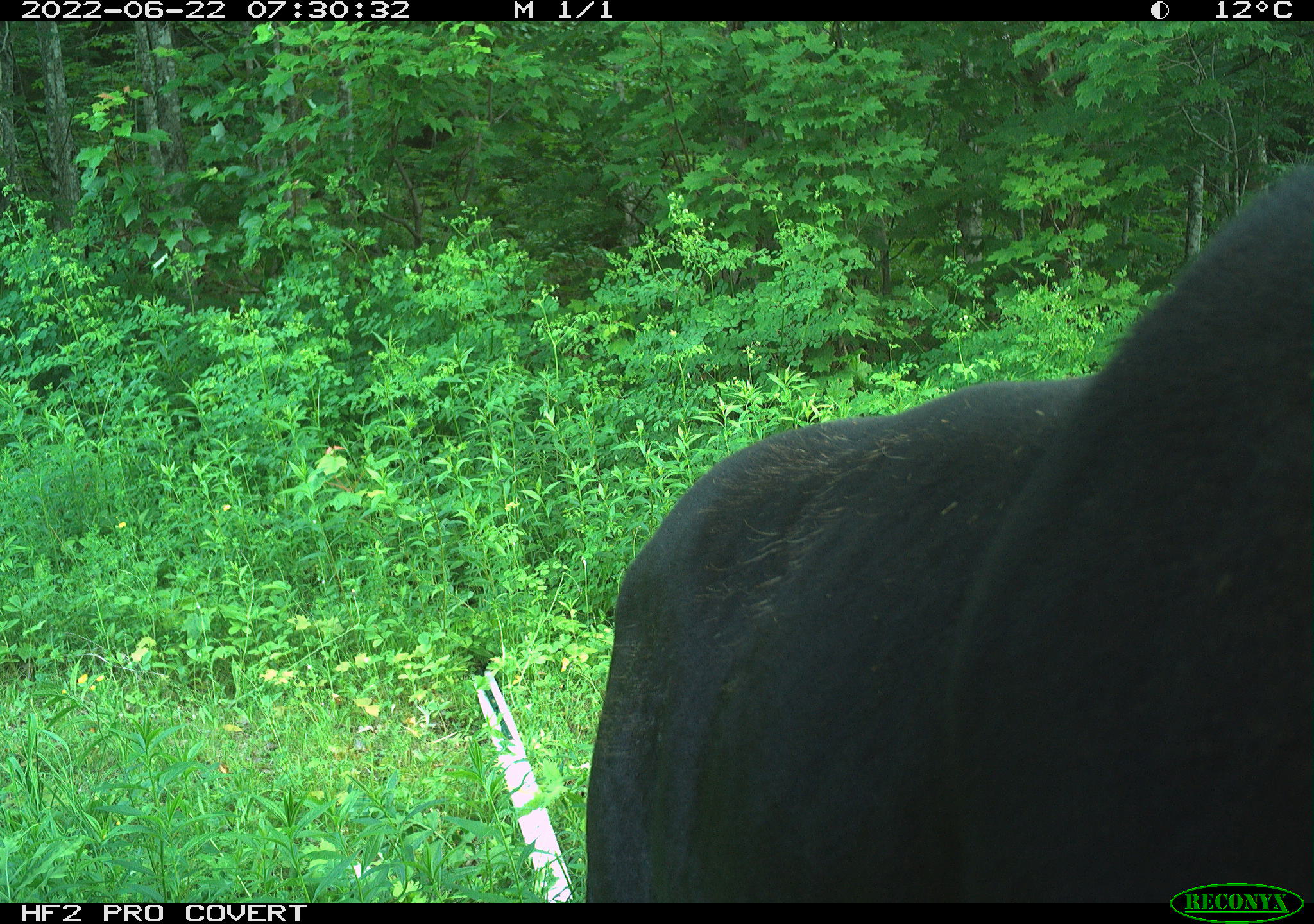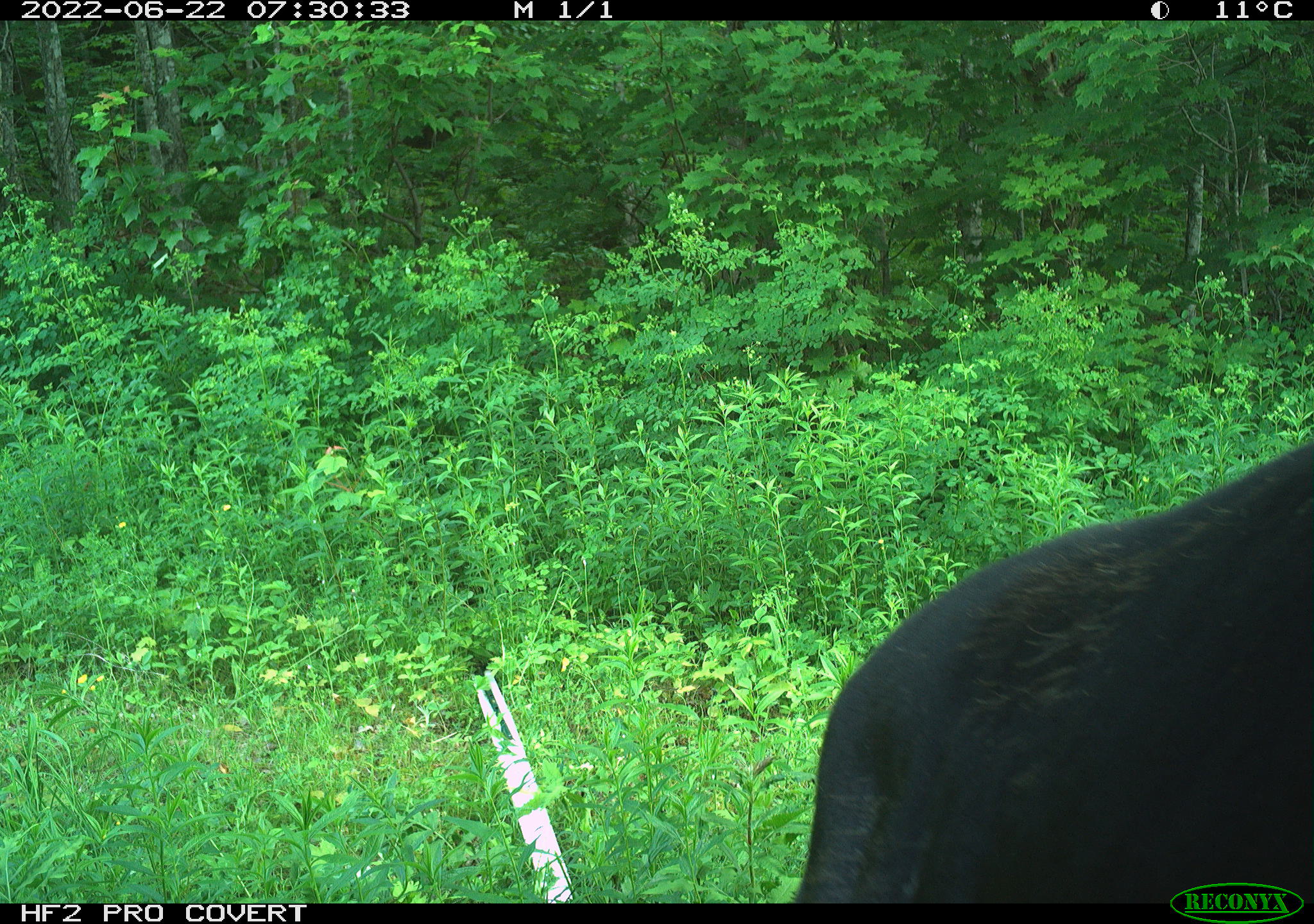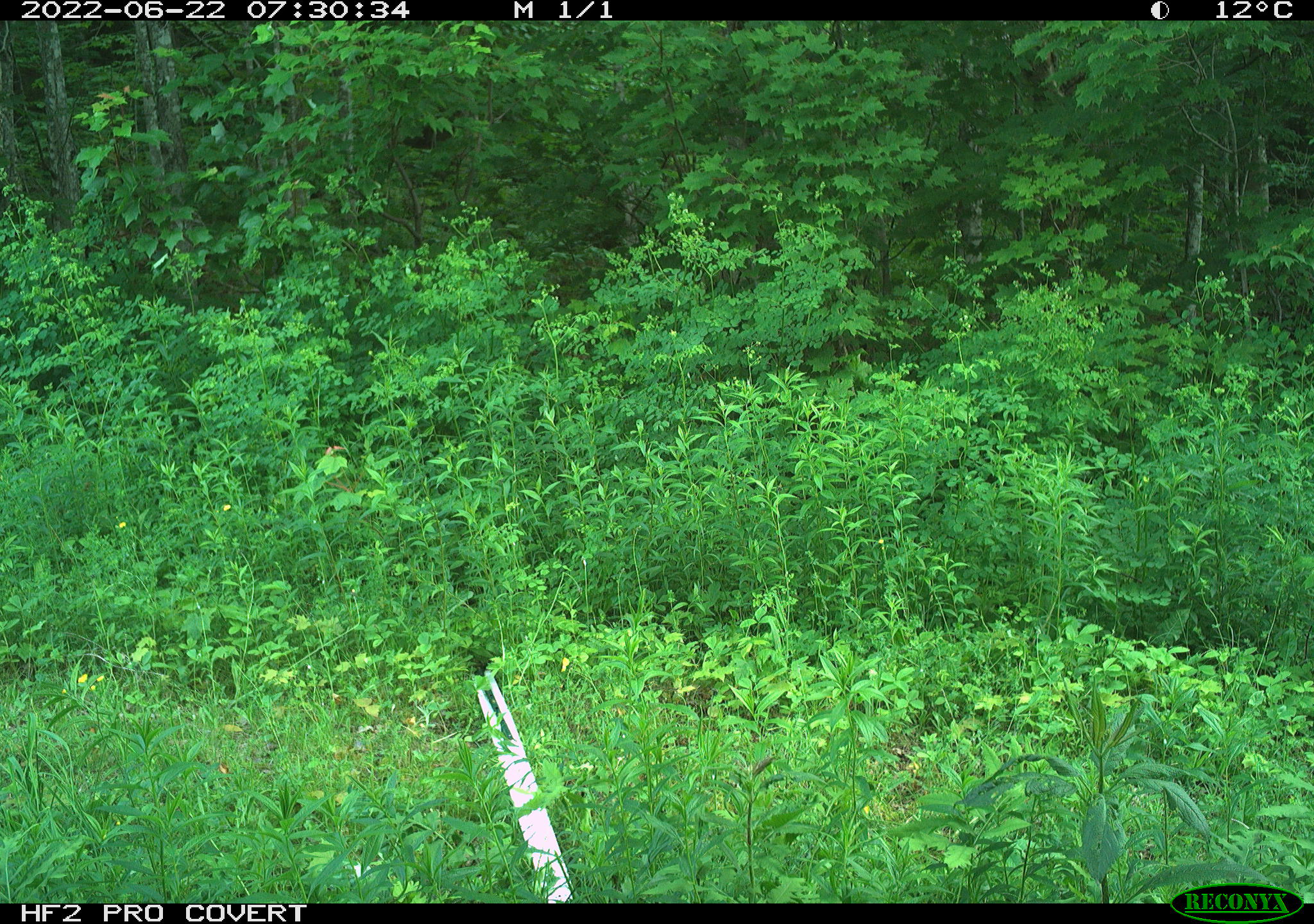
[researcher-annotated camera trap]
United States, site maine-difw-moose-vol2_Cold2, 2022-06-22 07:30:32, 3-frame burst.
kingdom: Animalia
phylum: Chordata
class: Mammalia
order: Artiodactyla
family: Cervidae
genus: Alces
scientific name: Alces alces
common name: moose